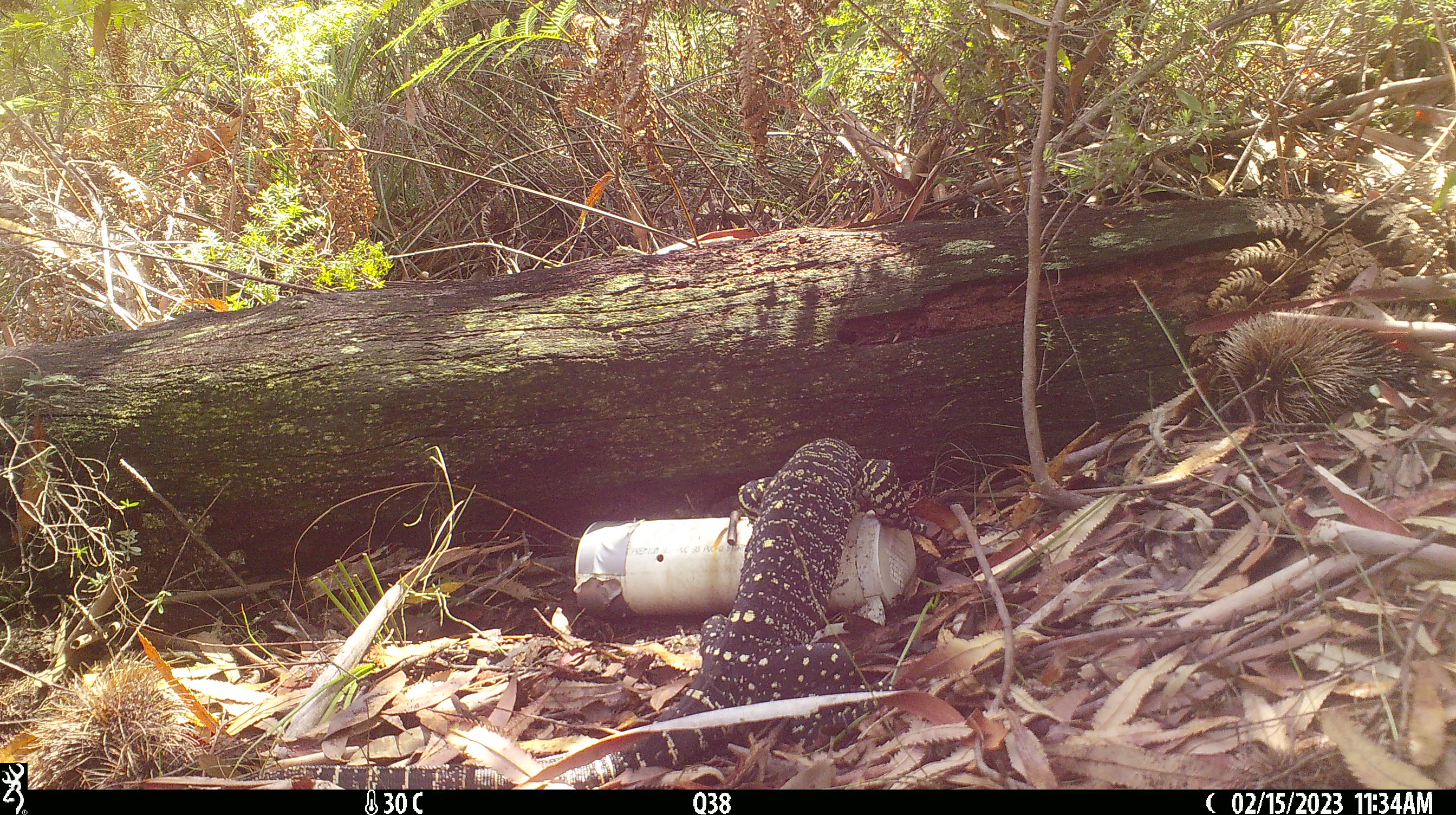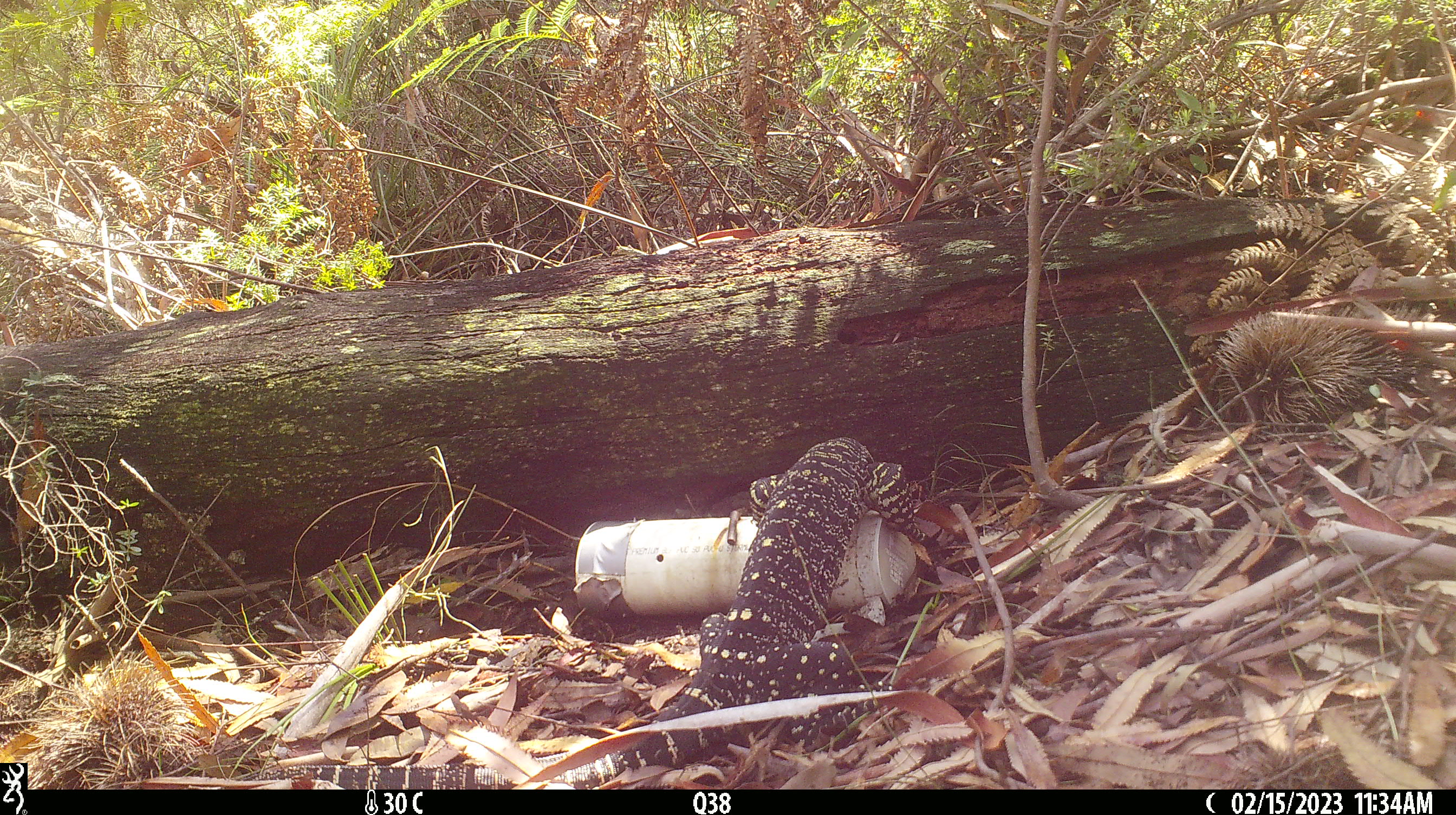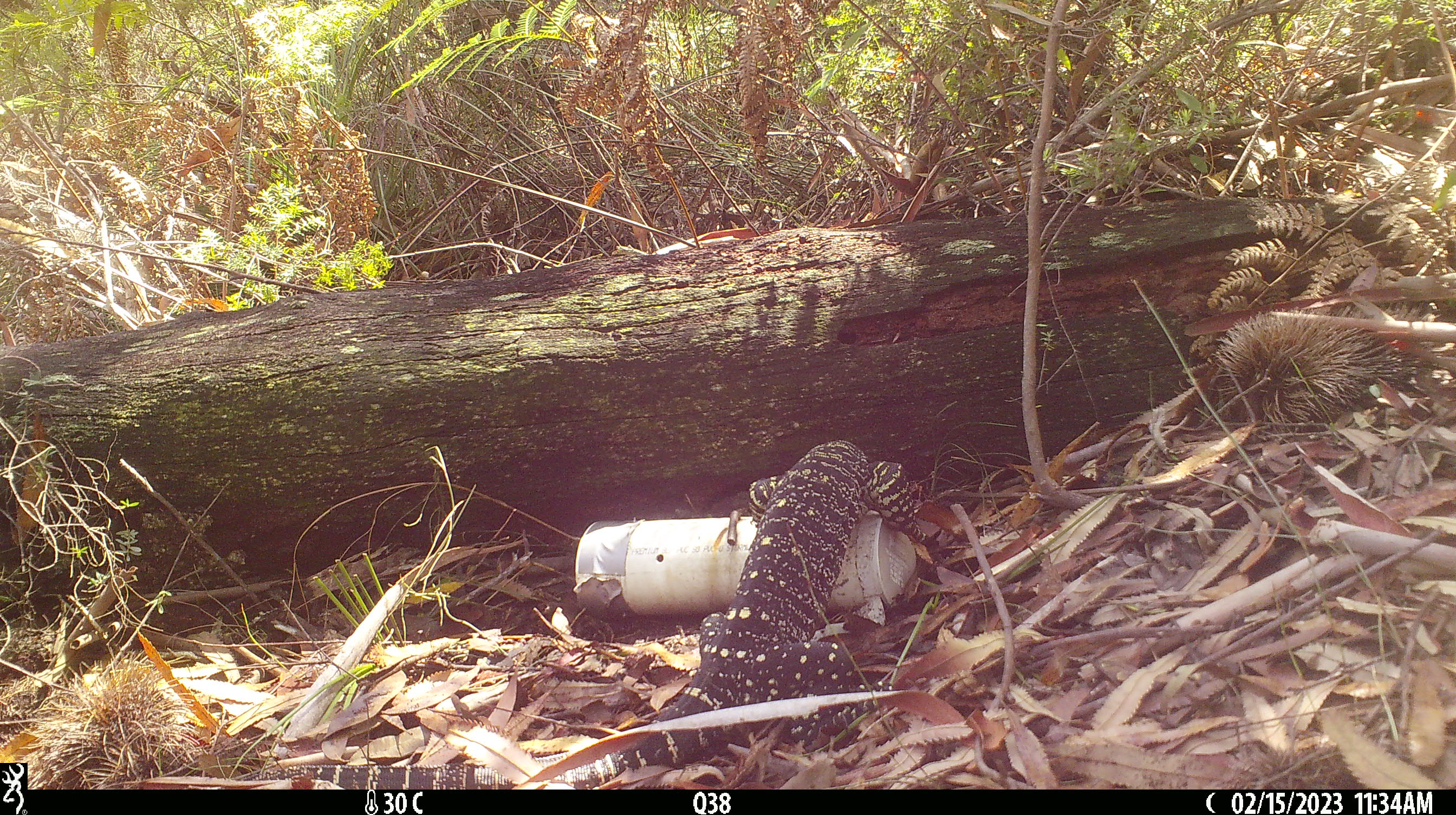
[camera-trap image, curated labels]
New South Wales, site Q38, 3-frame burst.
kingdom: Animalia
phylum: Chordata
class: Reptilia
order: Squamata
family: Varanidae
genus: Varanus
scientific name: Varanus varius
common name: lace monitor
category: goanna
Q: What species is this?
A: Goanna (lace monitor) (Varanus varius).